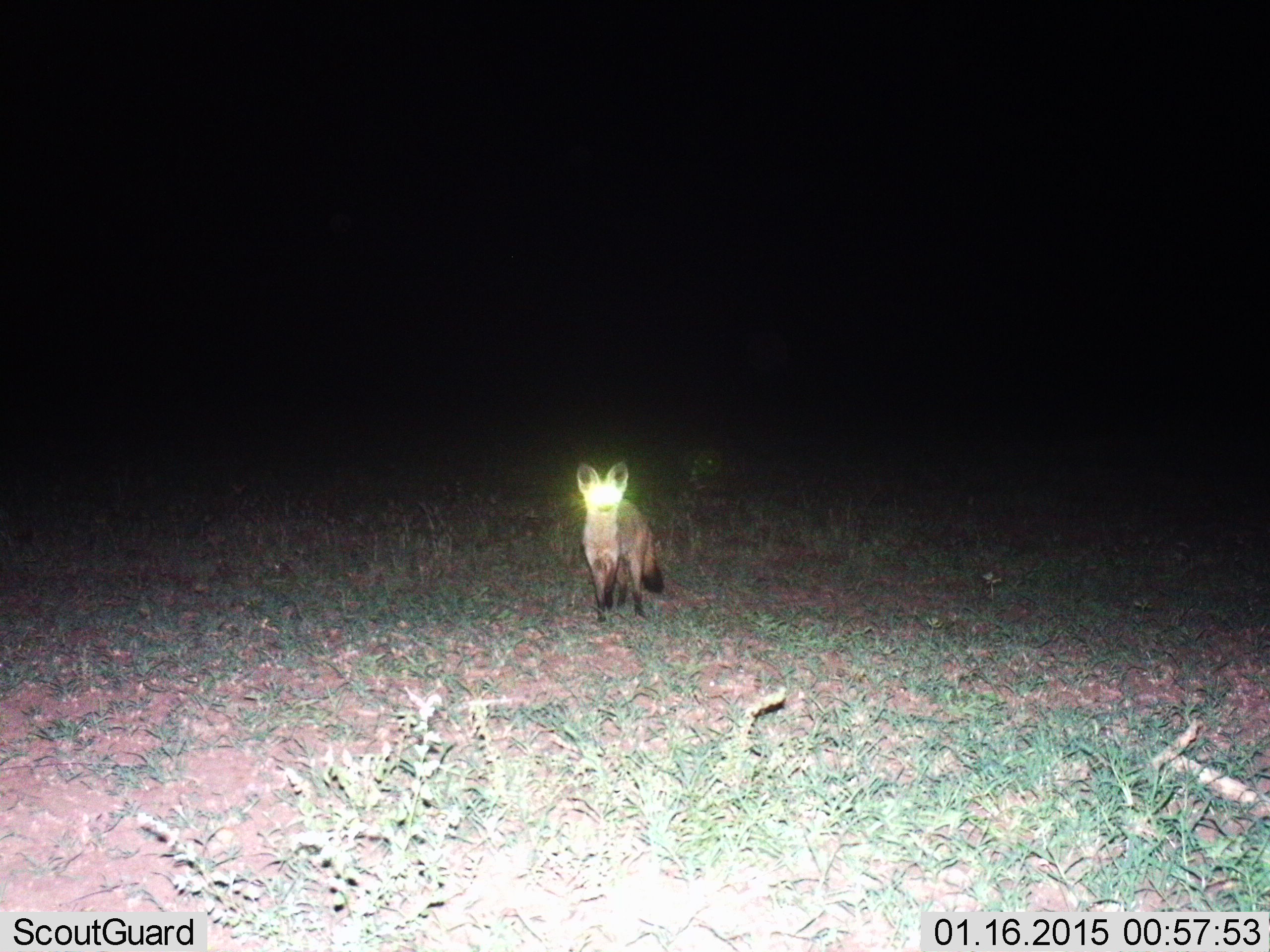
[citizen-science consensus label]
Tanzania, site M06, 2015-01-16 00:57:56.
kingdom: Animalia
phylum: Chordata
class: Mammalia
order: Carnivora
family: Canidae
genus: Otocyon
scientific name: Otocyon megalotis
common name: bat-eared fox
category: batearedfox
Batearedfox (bat-eared fox) (Otocyon megalotis), count 1. Behavior (volunteer vote fractions): standing 100%, resting 0%, moving 0%, interacting 0%. Young present (vote fraction): 0%. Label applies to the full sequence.